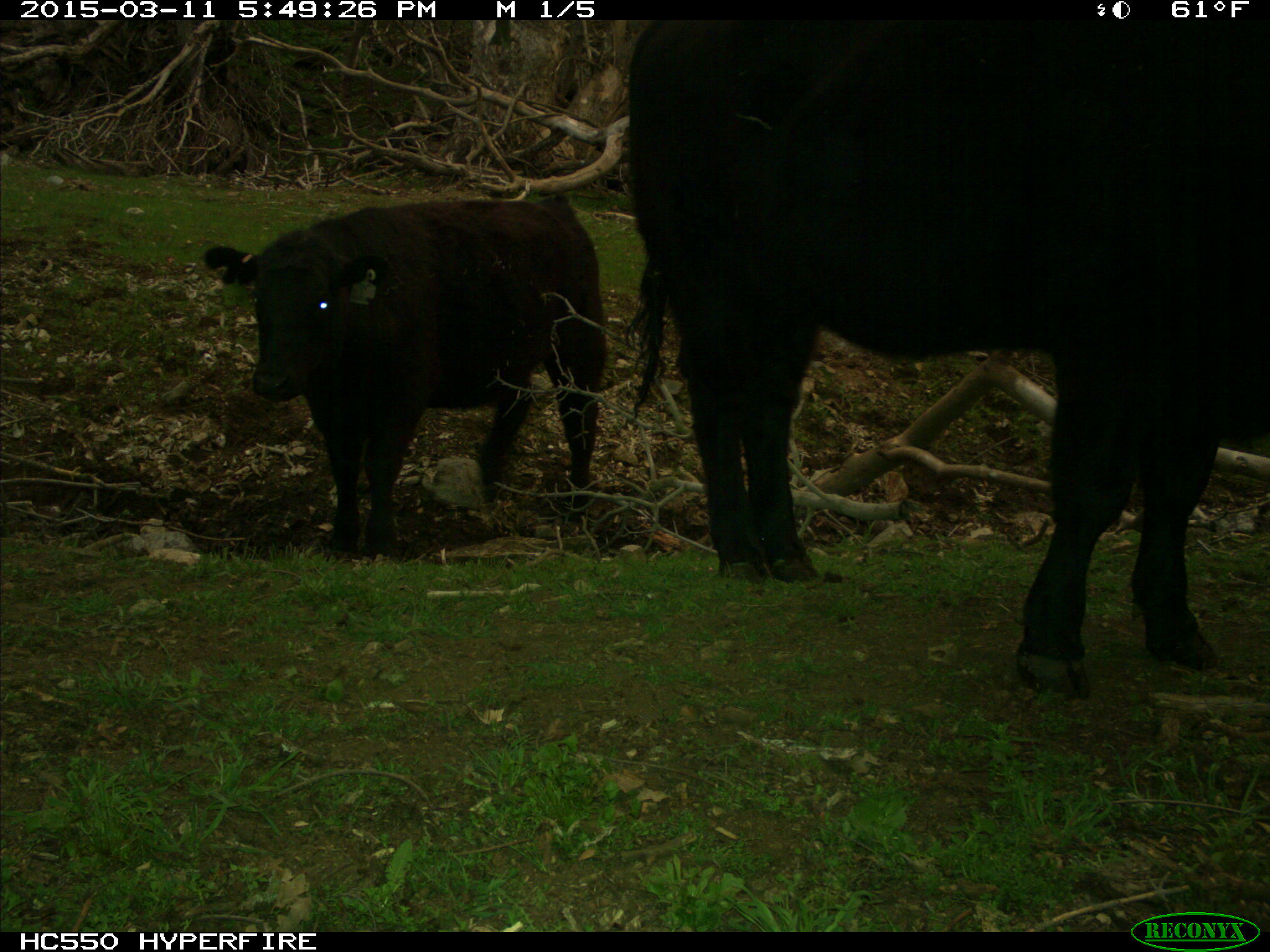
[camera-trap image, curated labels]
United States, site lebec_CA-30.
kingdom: Animalia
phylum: Chordata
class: Mammalia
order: Artiodactyla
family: Bovidae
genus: Bos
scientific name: Bos taurus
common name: domestic cow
Bos taurus (domestic cow).